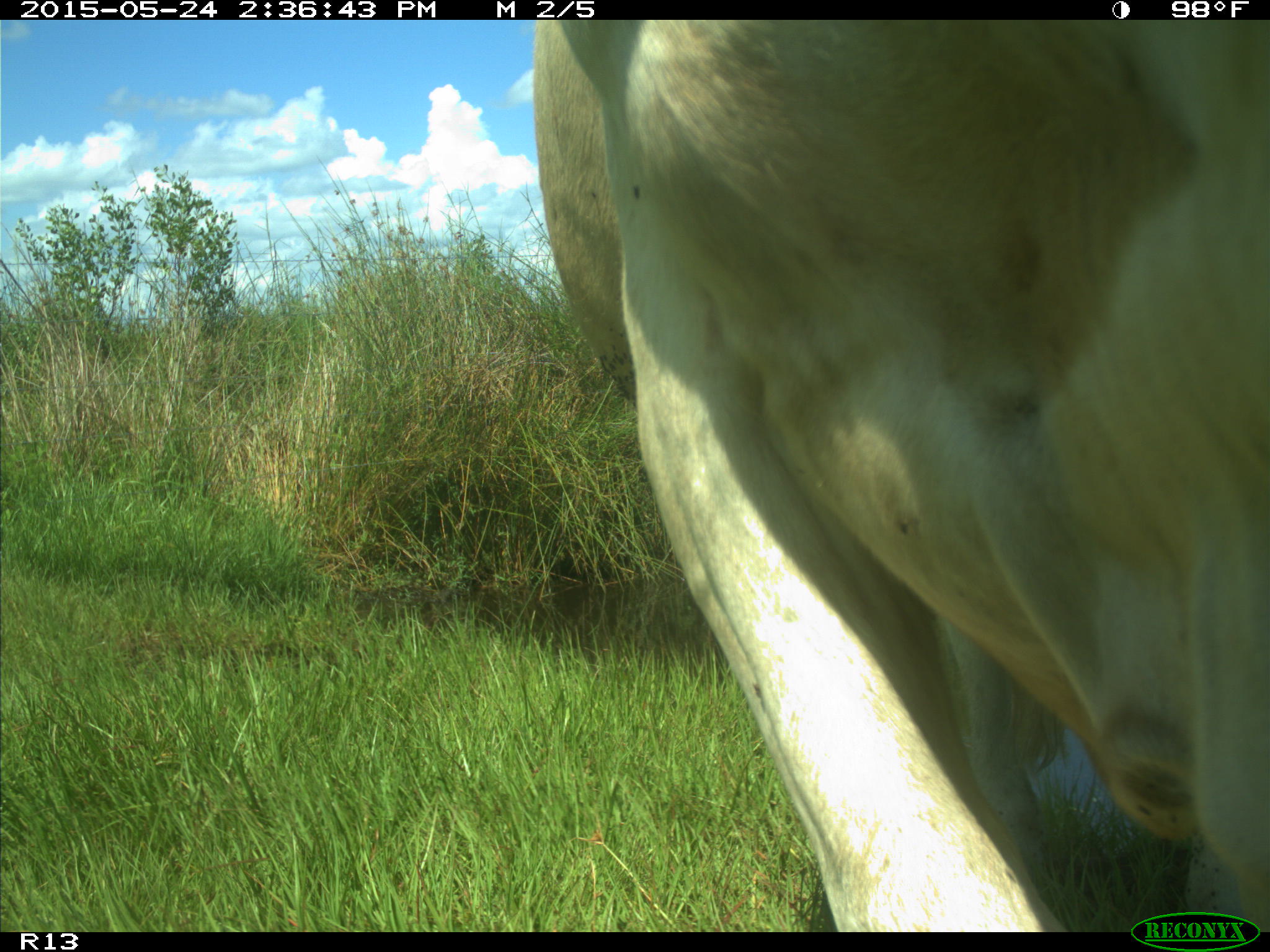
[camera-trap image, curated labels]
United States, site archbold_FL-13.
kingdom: Animalia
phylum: Chordata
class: Mammalia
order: Artiodactyla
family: Bovidae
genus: Bos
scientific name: Bos taurus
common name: domestic cow